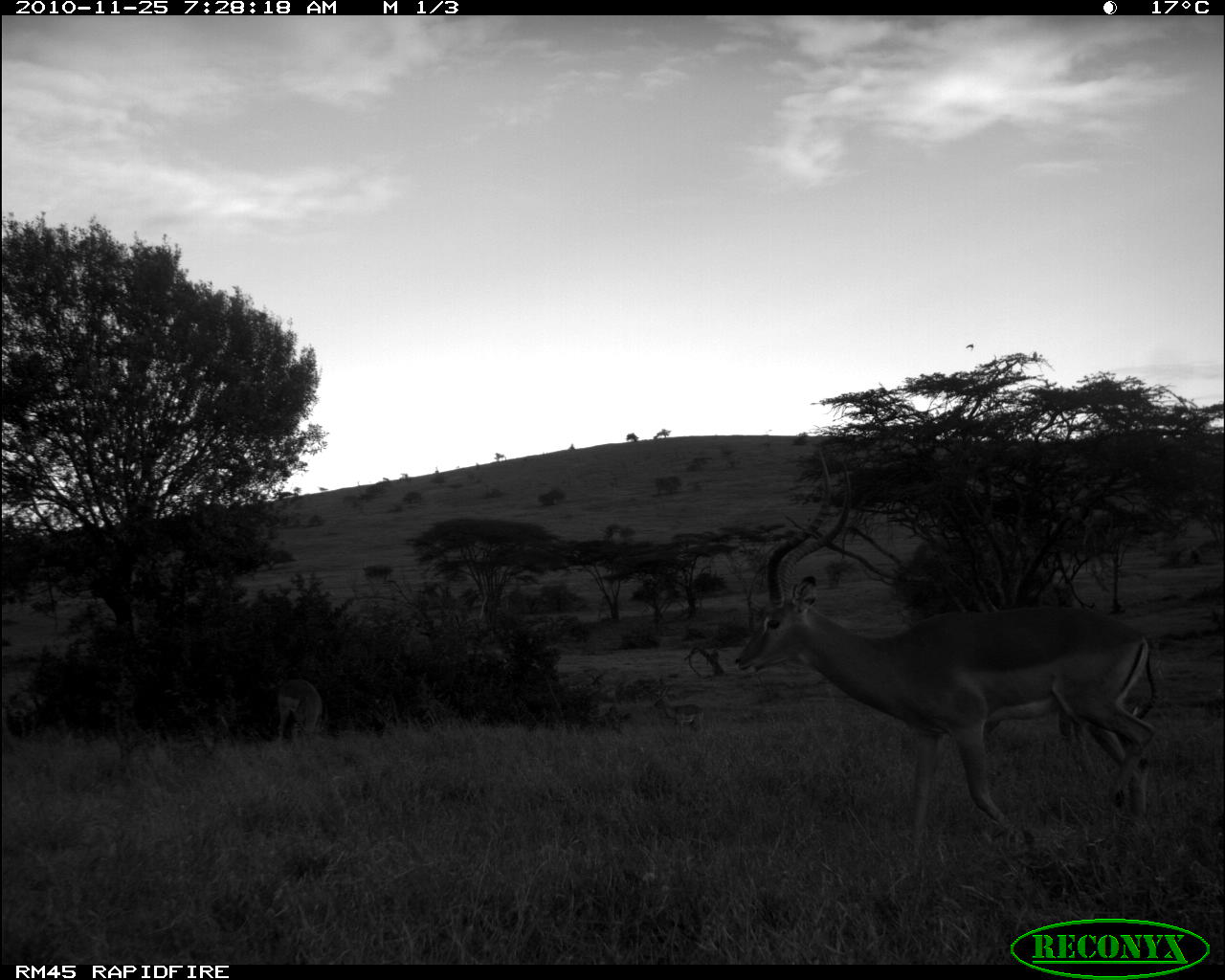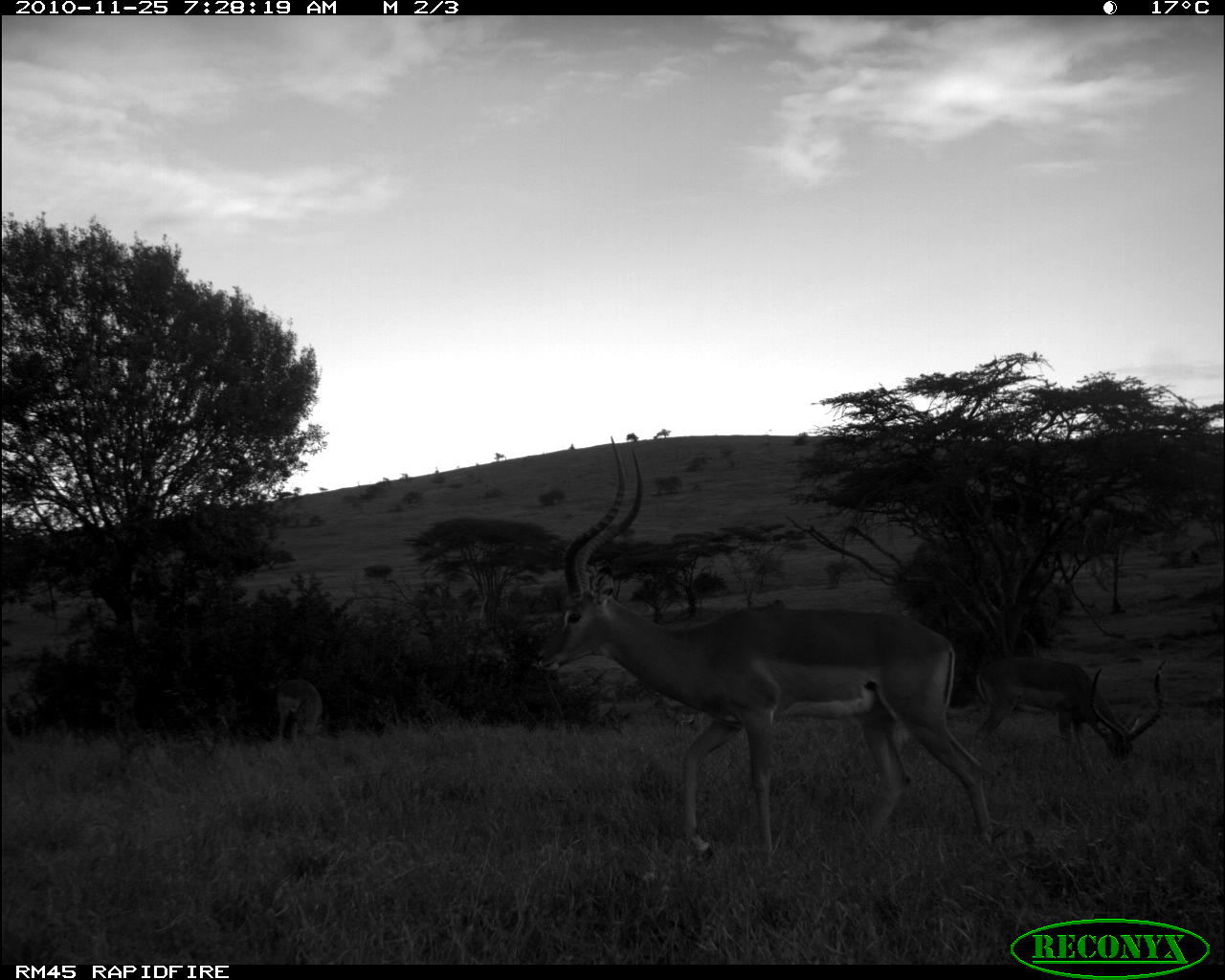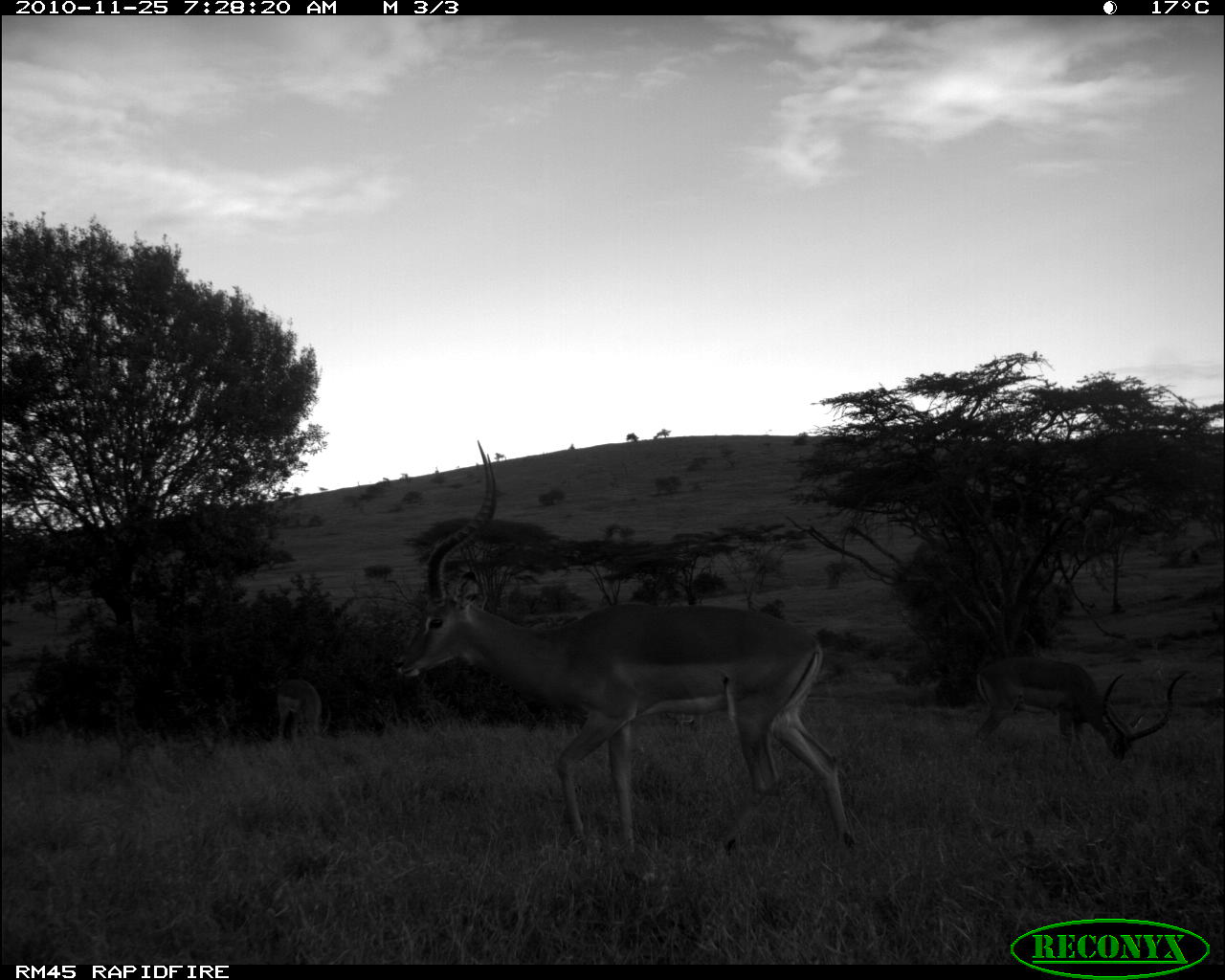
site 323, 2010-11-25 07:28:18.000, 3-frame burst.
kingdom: Animalia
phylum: Chordata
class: Mammalia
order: Artiodactyla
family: Bovidae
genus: Aepyceros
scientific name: Aepyceros melampus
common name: impala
Aepyceros melampus (impala), count 4.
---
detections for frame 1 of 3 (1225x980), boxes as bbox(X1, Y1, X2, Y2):
aepyceros melampus: bbox(731, 447, 1159, 853); bbox(276, 678, 325, 742); bbox(653, 687, 705, 735)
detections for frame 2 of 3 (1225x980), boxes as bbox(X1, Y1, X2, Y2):
aepyceros melampus: bbox(530, 434, 991, 864); bbox(970, 654, 1165, 770); bbox(273, 678, 322, 747); bbox(651, 692, 704, 736)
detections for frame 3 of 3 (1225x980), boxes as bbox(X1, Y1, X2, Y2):
aepyceros melampus: bbox(392, 439, 855, 855); bbox(968, 656, 1186, 776); bbox(276, 676, 329, 747); bbox(665, 711, 700, 734)